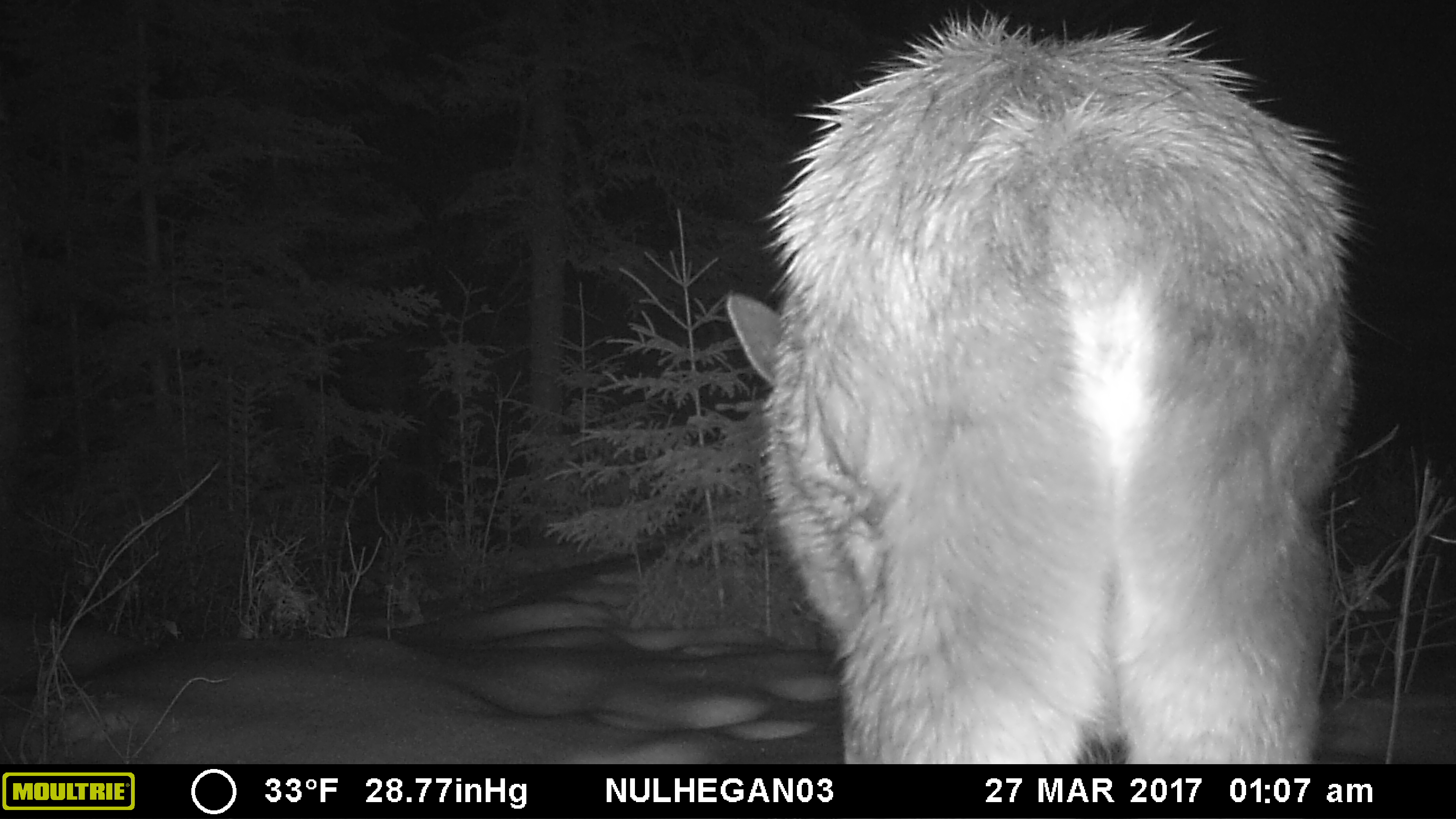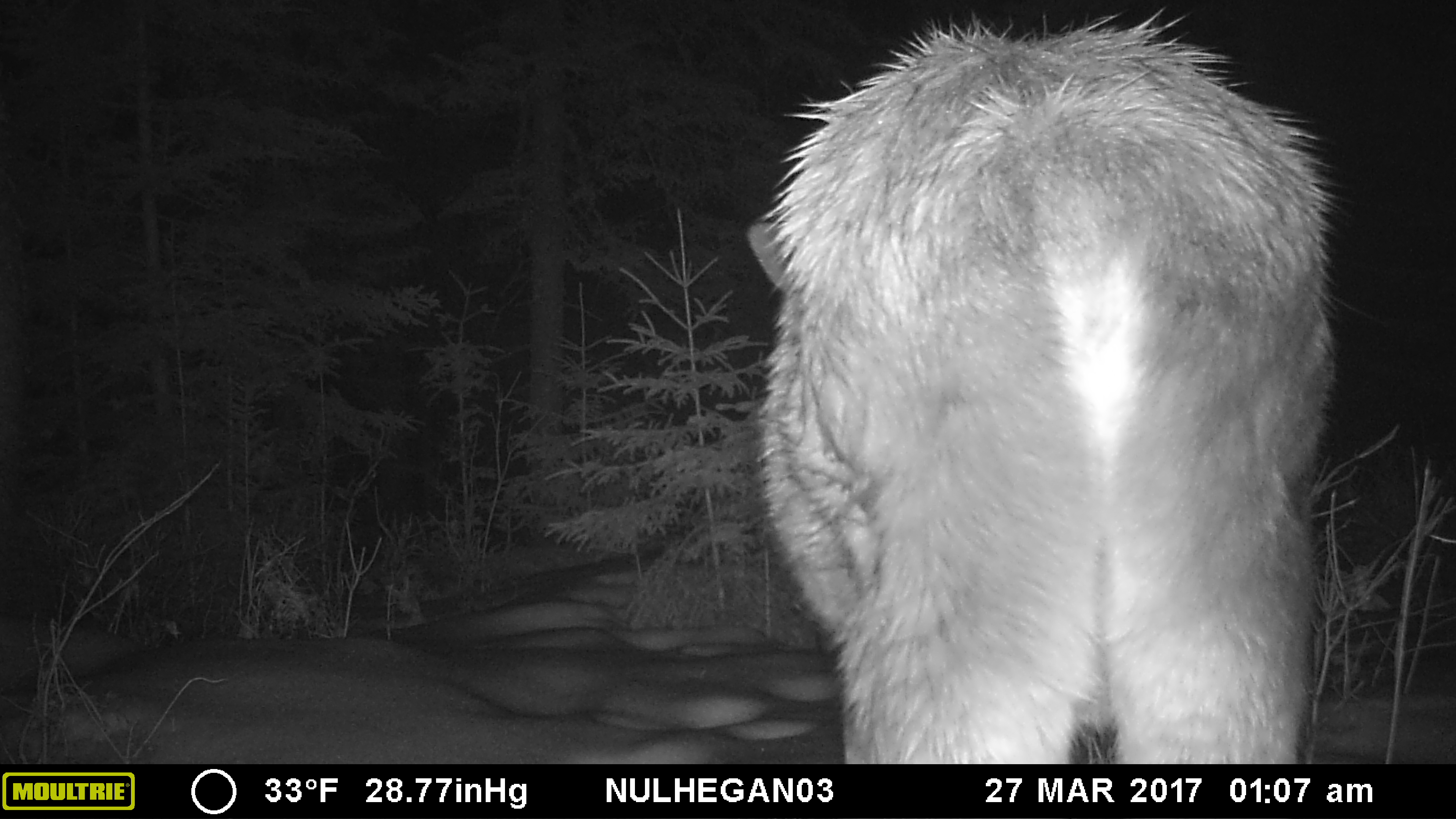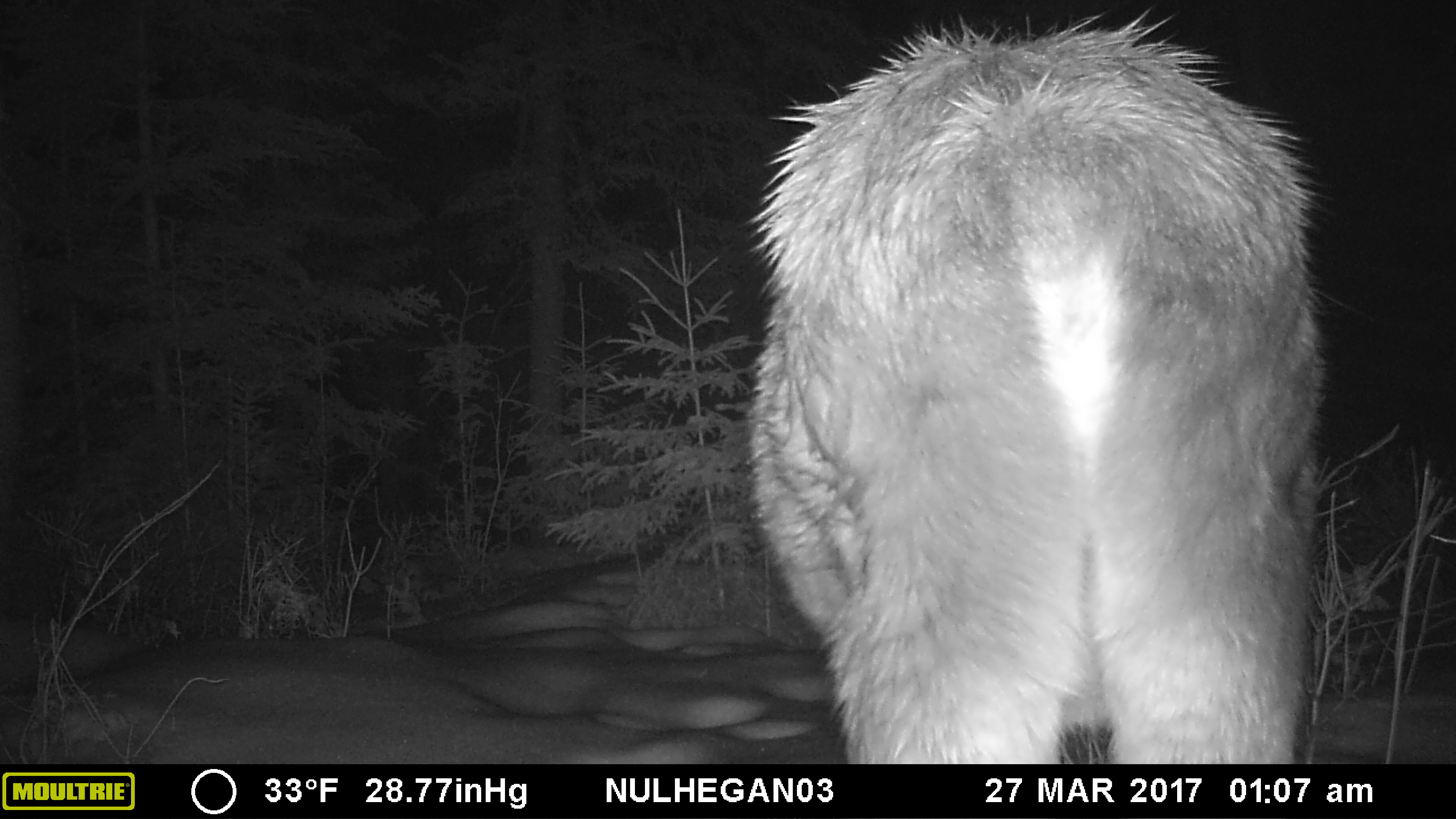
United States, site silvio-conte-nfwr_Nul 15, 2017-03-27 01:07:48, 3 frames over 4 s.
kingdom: Animalia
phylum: Chordata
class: Mammalia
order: Artiodactyla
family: Cervidae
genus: Alces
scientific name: Alces alces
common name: moose